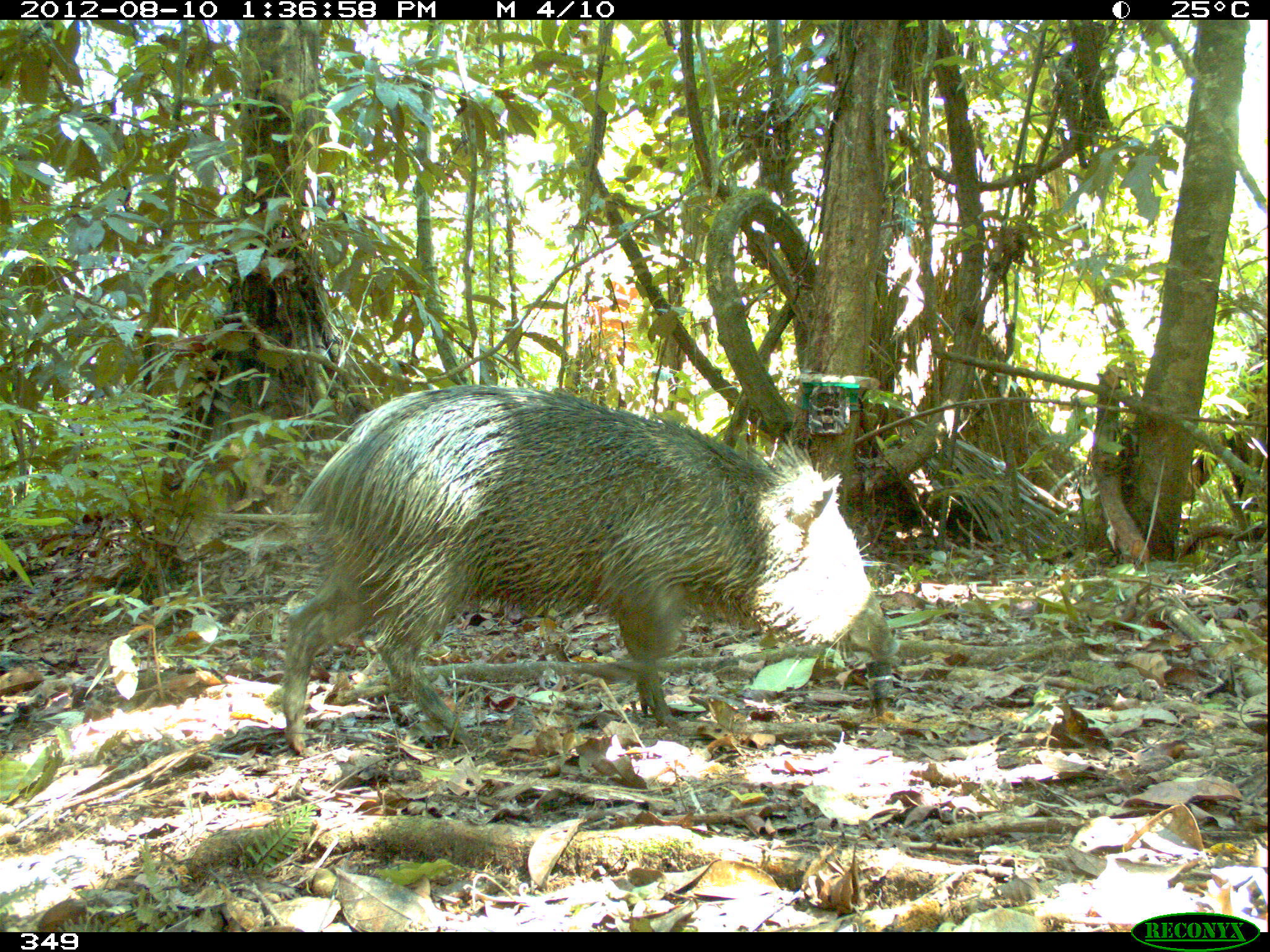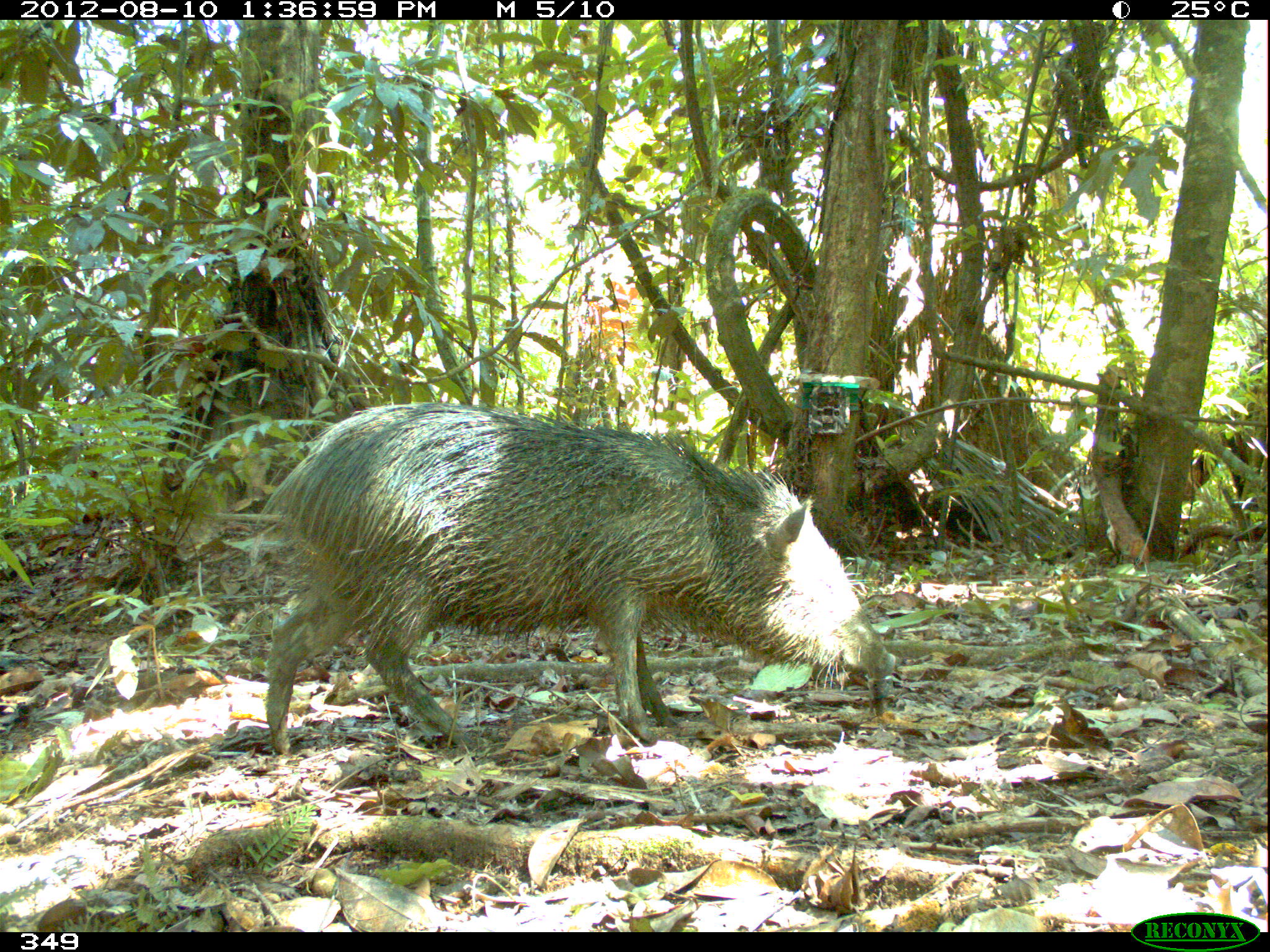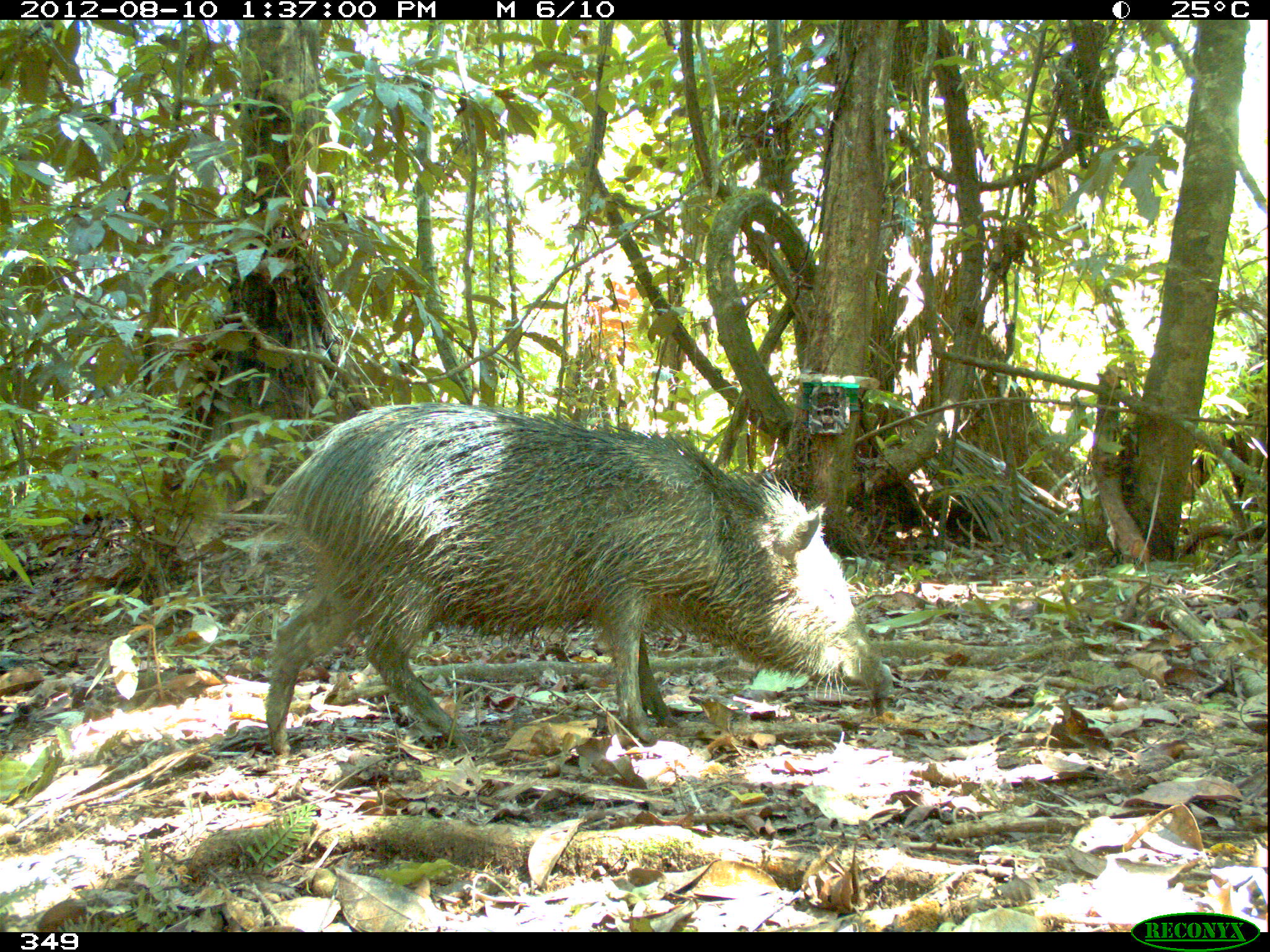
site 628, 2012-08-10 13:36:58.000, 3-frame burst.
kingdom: Animalia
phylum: Chordata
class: Mammalia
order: Artiodactyla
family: Tayassuidae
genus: Pecari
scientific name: Pecari tajacu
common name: collared peccary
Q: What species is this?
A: Pecari tajacu (collared peccary).